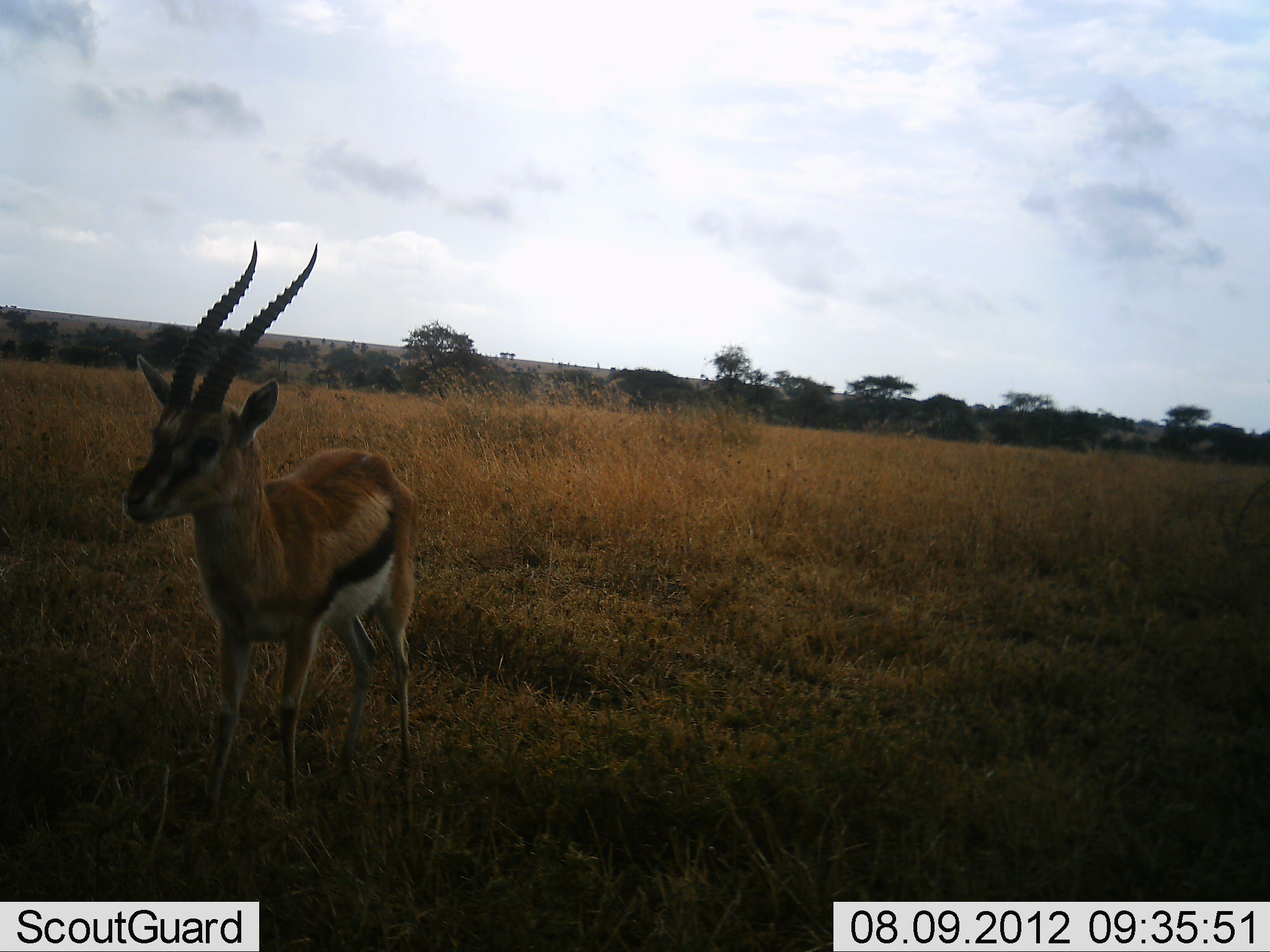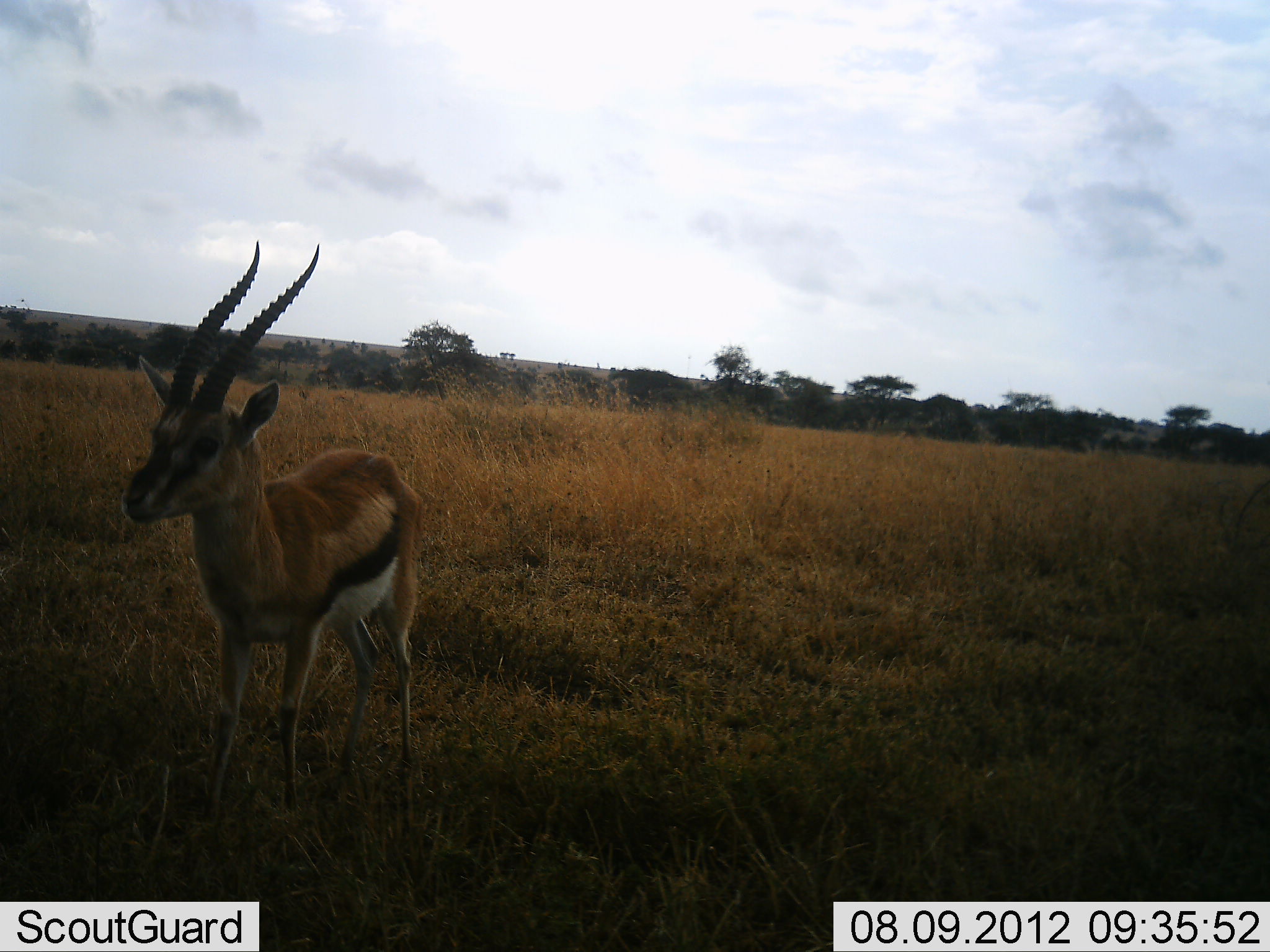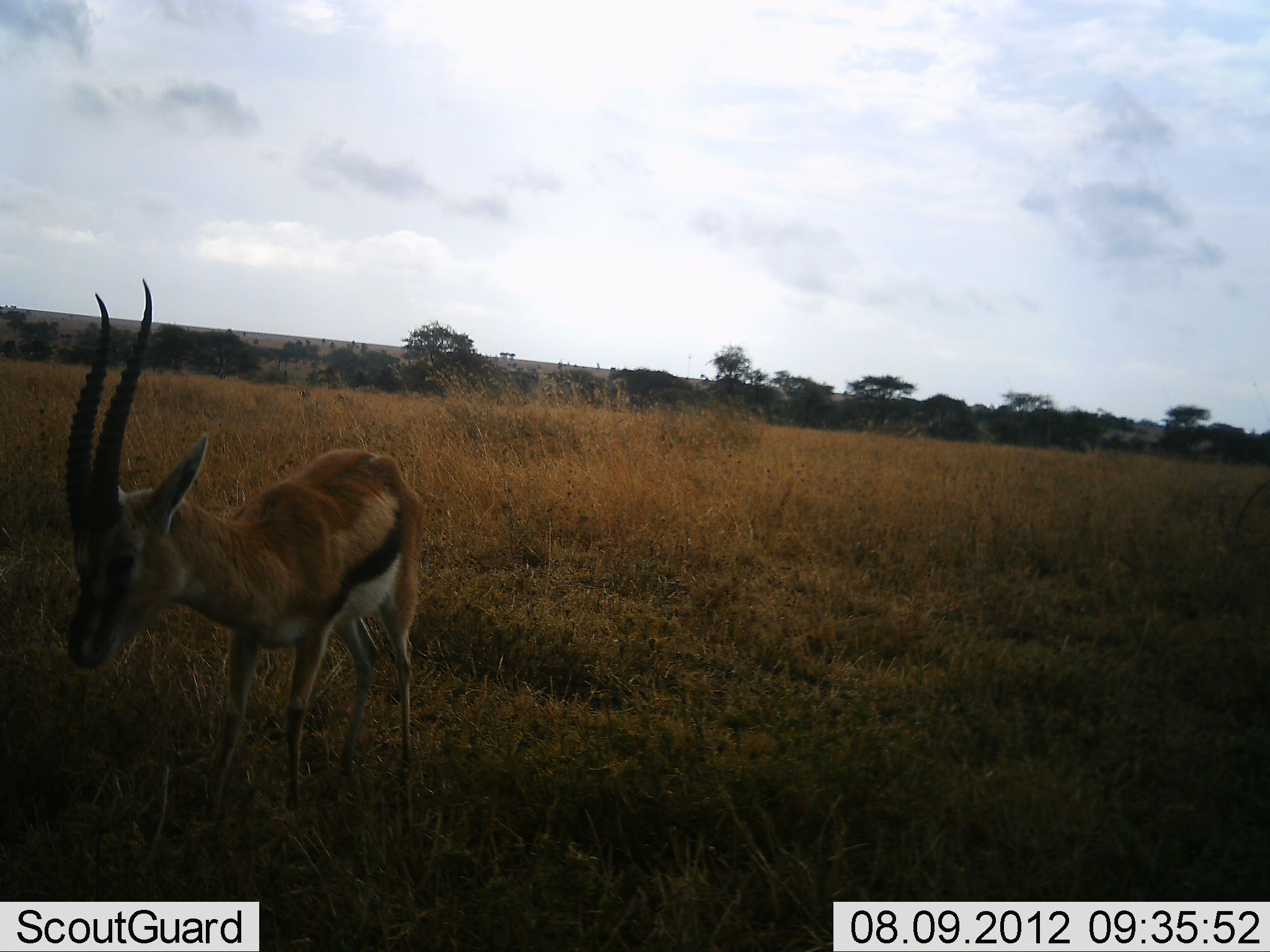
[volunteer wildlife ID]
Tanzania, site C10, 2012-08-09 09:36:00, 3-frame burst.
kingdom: Animalia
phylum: Chordata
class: Mammalia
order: Artiodactyla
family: Bovidae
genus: Eudorcas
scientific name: Eudorcas thomsonii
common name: thomson's gazelle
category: gazellethomsons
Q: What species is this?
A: Gazellethomsons (thomson's gazelle) (Eudorcas thomsonii).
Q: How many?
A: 1.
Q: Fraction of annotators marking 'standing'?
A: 60%.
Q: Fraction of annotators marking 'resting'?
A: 0%.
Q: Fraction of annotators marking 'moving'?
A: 0%.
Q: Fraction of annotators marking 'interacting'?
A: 0%.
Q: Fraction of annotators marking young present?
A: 0%.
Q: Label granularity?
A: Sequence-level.